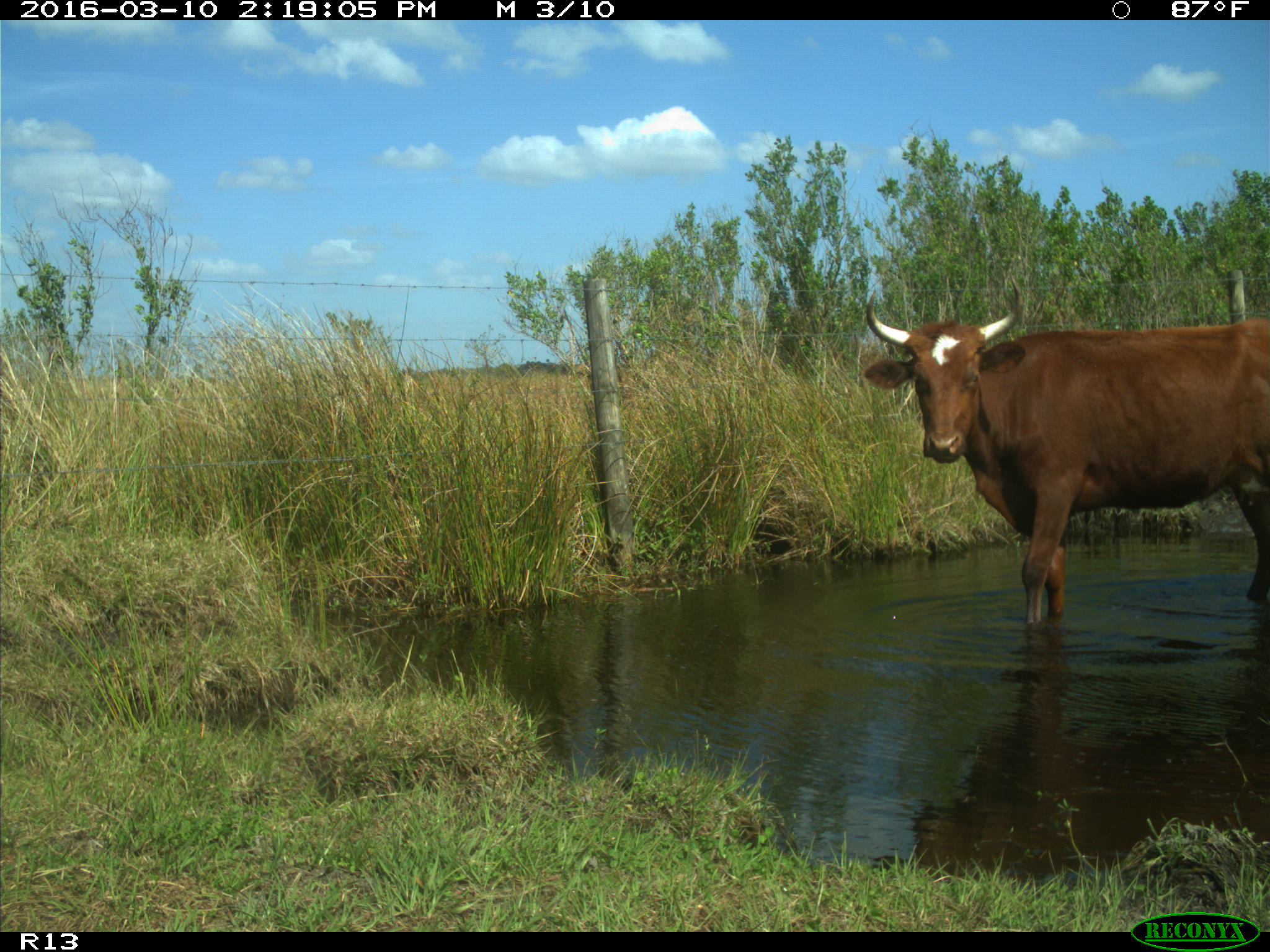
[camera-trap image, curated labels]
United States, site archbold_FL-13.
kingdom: Animalia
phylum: Chordata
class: Mammalia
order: Artiodactyla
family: Bovidae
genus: Bos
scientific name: Bos taurus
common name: domestic cow